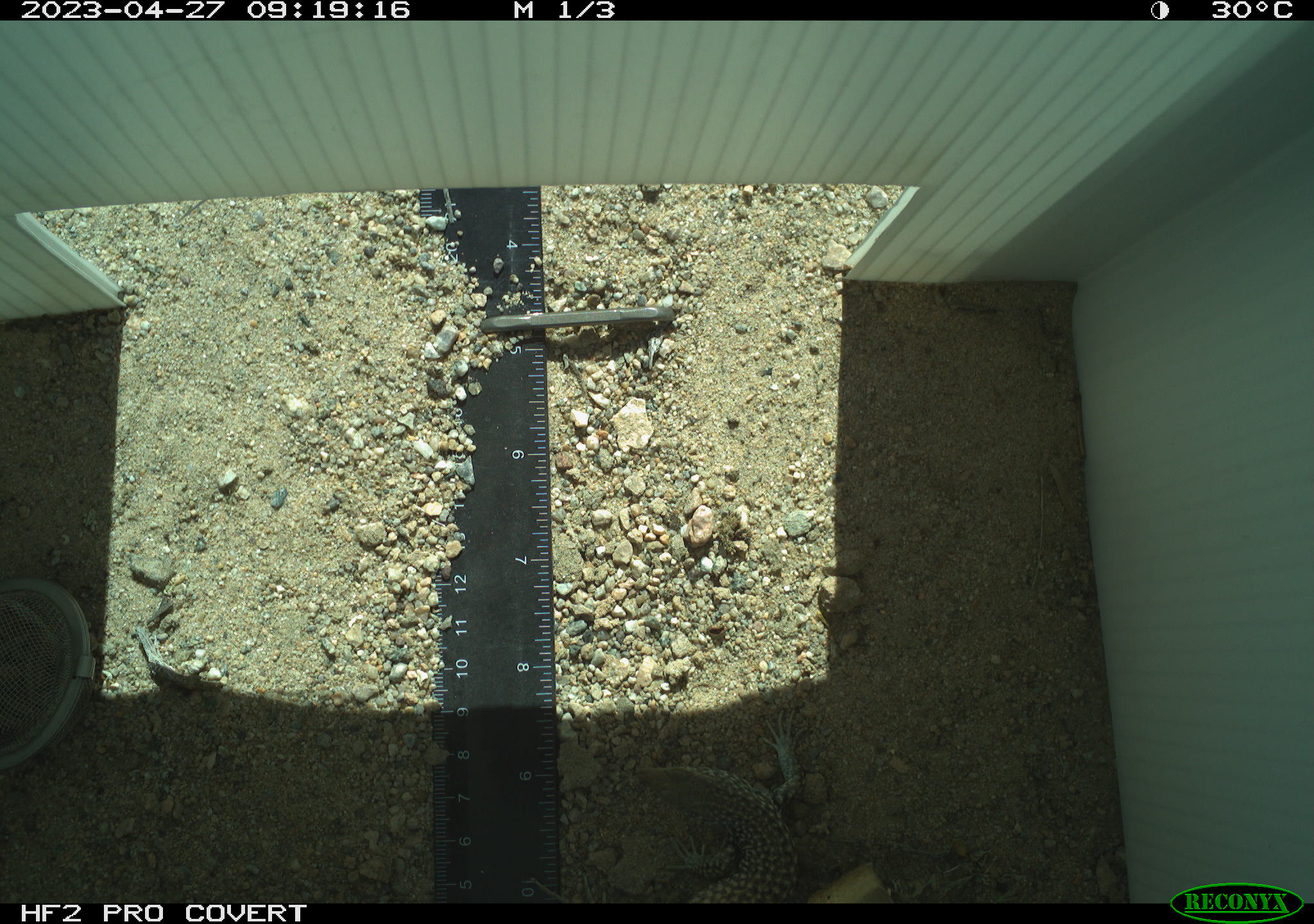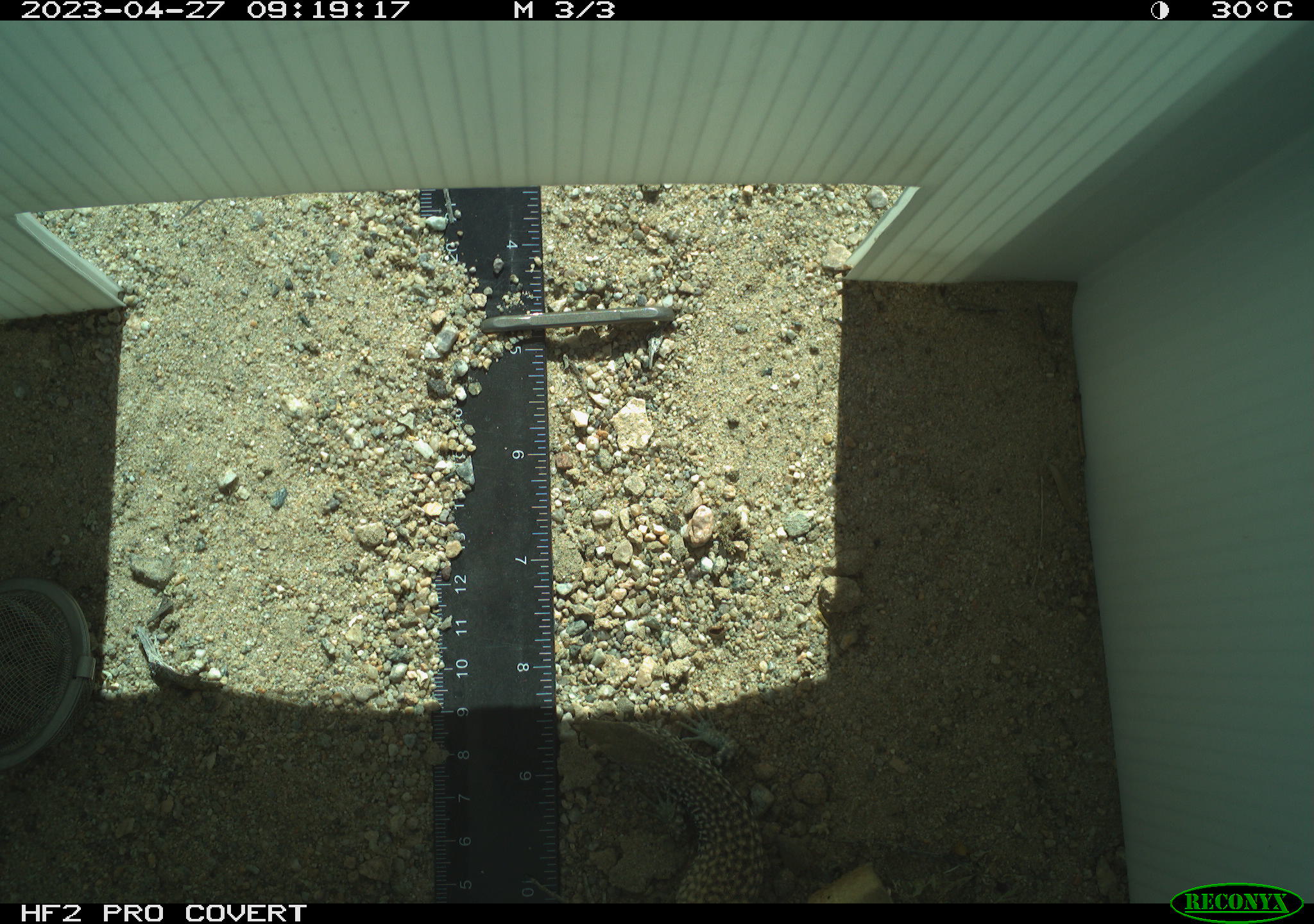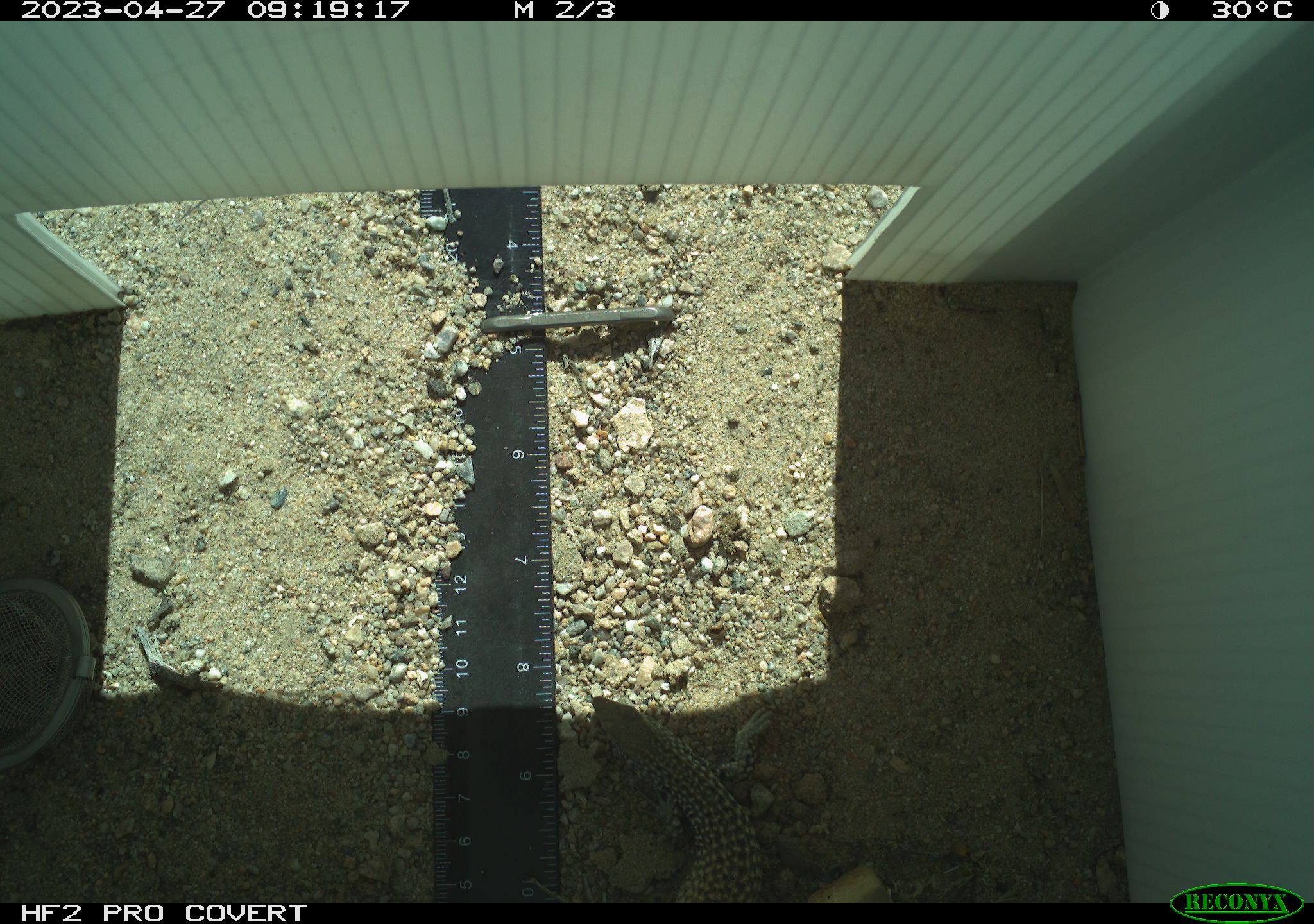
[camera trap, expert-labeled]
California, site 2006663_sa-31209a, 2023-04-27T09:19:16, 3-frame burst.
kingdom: Animalia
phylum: Chordata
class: Reptilia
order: Squamata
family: Teiidae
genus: Aspidoscelis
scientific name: Aspidoscelis tigris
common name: western whiptail